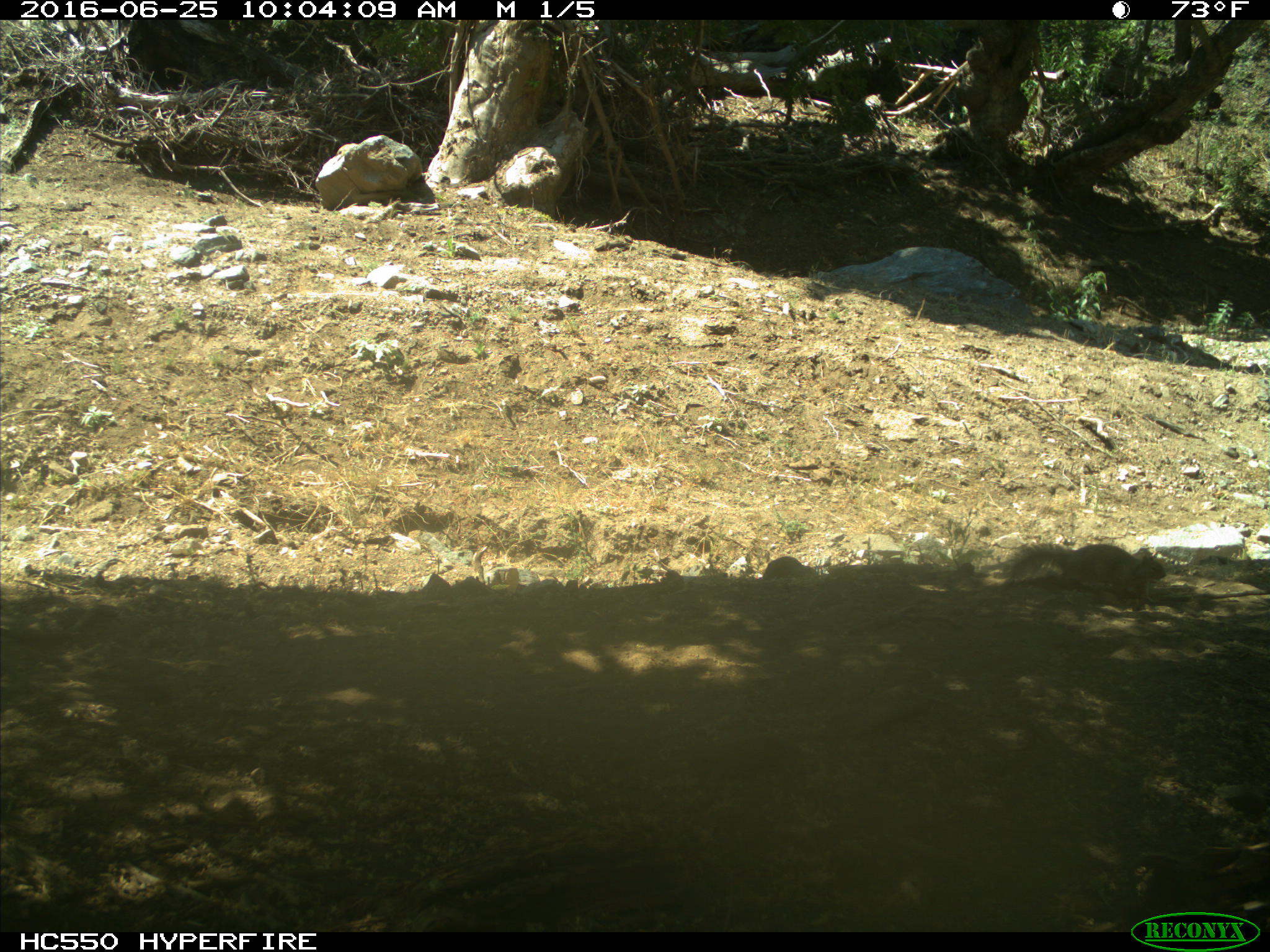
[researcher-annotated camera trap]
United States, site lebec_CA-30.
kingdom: Animalia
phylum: Chordata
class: Mammalia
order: Rodentia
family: Sciuridae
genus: Otospermophilus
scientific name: Otospermophilus beecheyi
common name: california ground squirrel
Otospermophilus beecheyi (california ground squirrel).